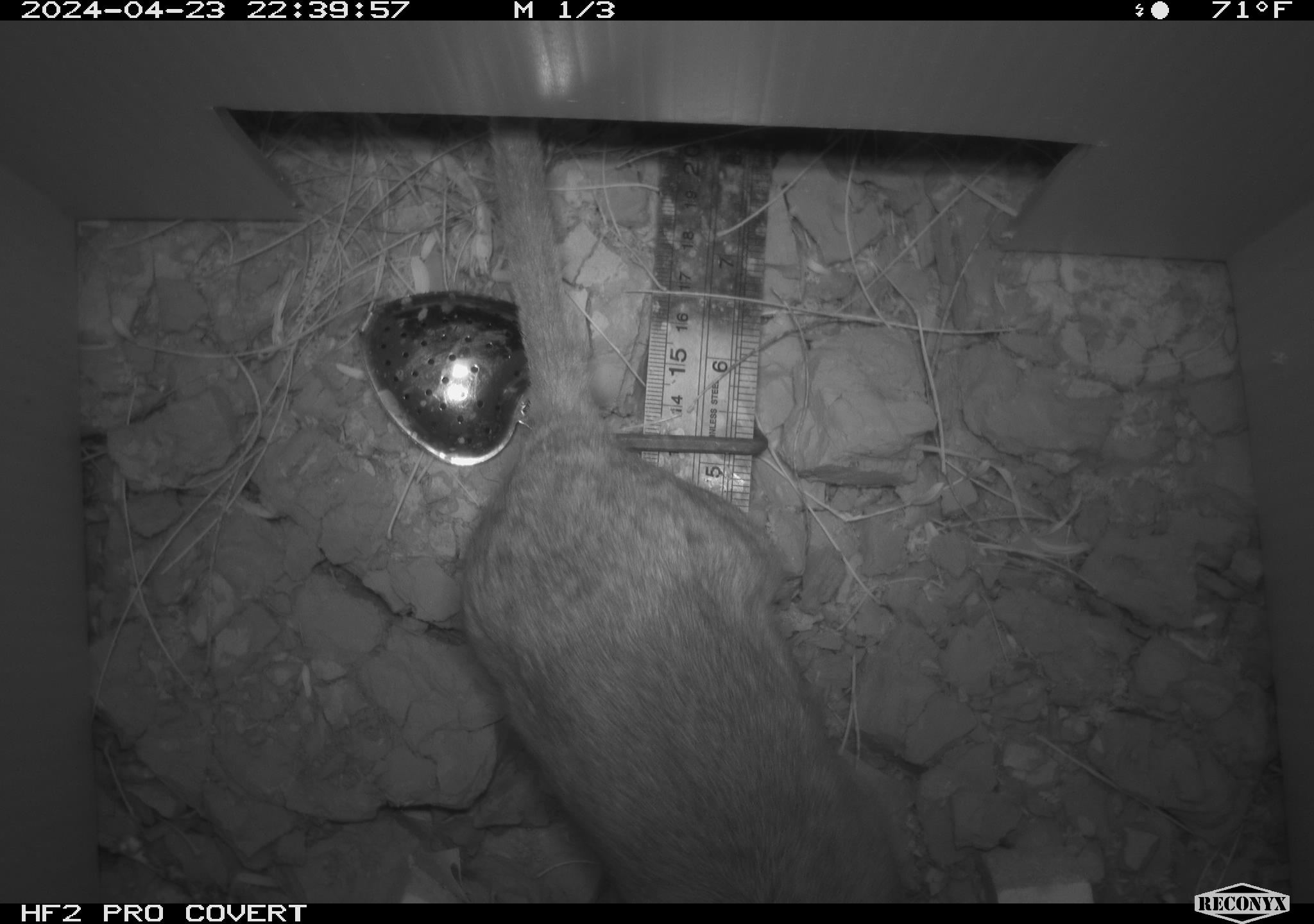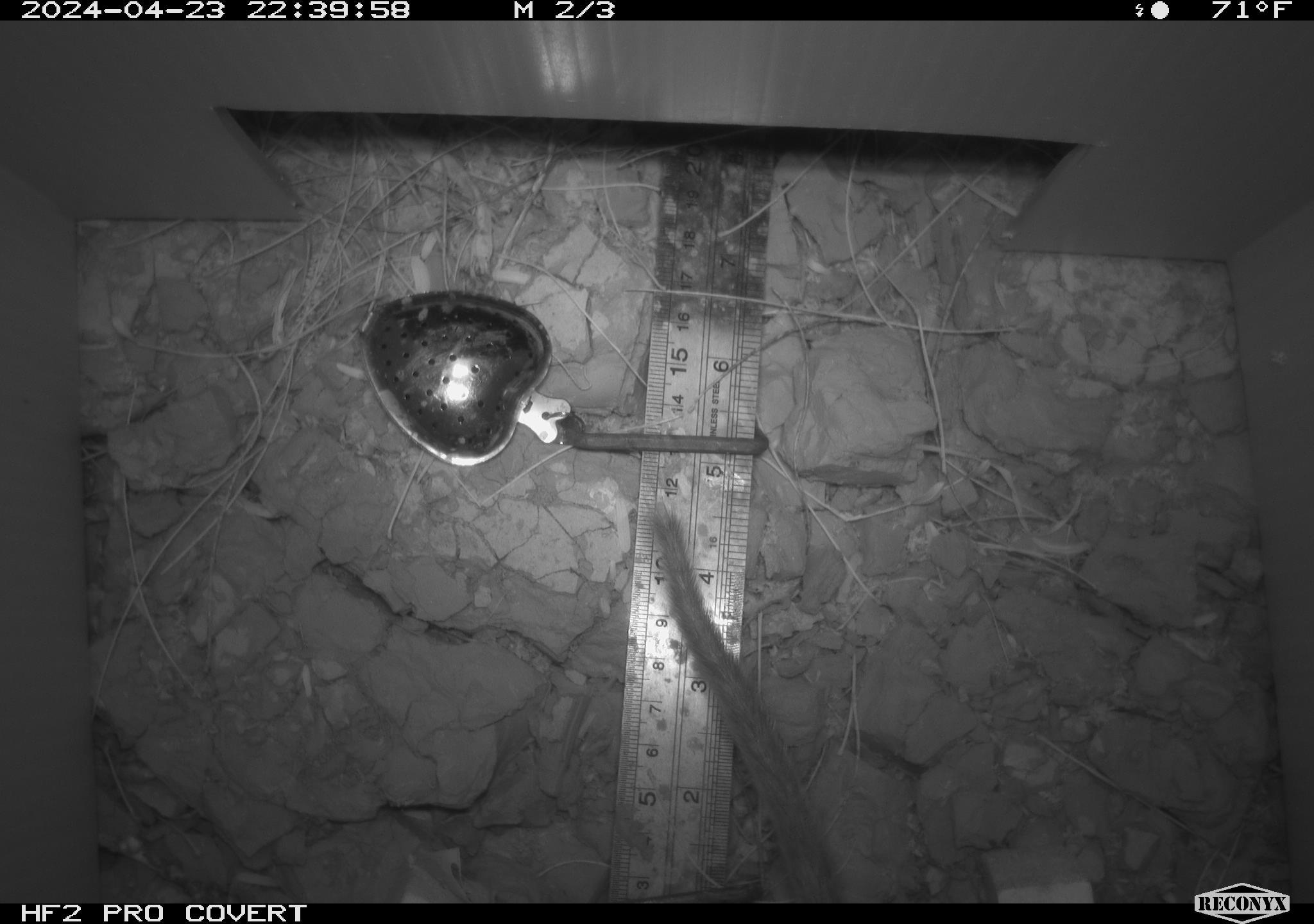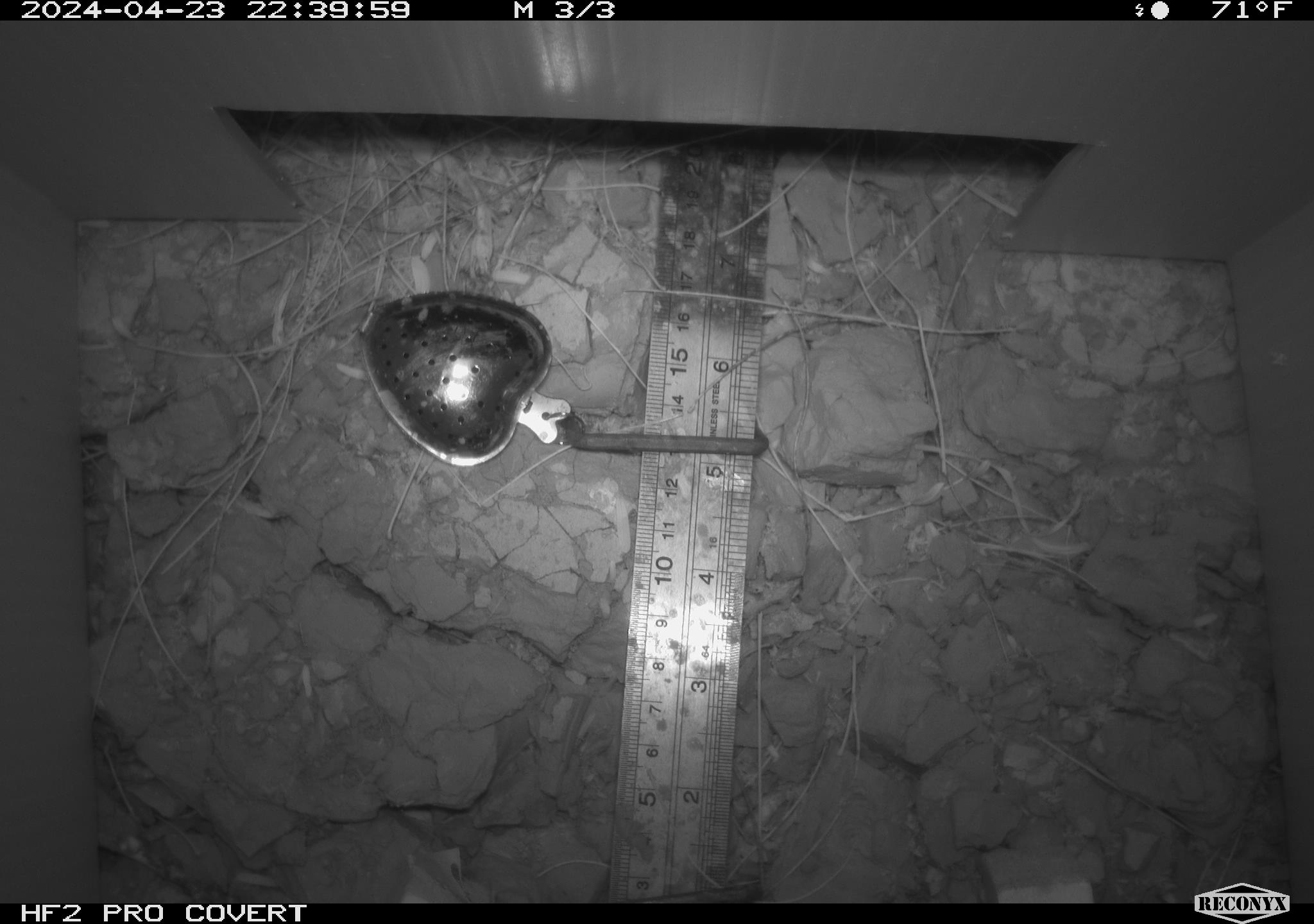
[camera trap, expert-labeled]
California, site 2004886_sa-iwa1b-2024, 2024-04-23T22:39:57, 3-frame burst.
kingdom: Animalia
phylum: Chordata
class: Mammalia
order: Rodentia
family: Cricetidae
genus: Neotoma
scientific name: Neotoma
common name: pack rat or woodrat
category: neotoma species